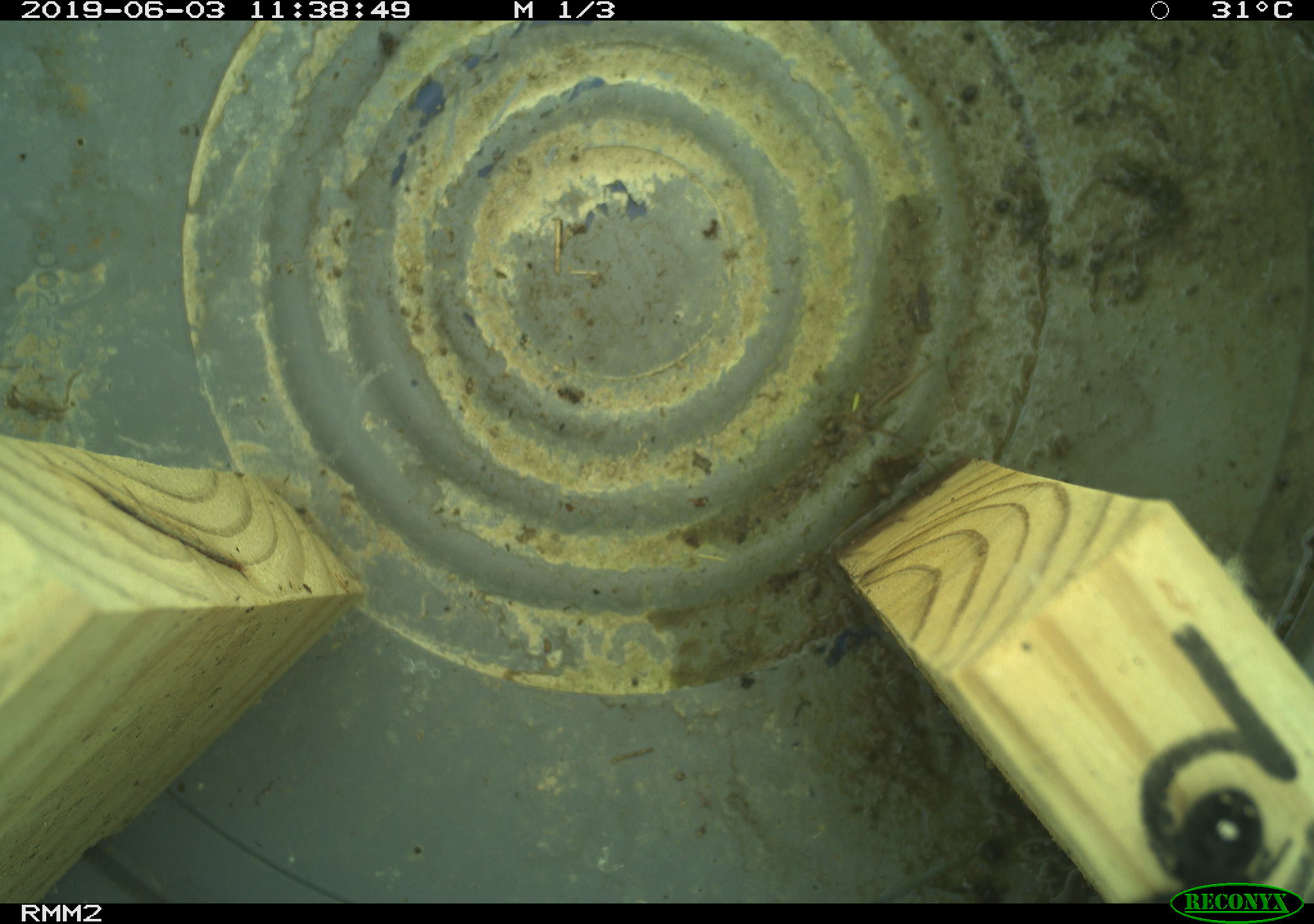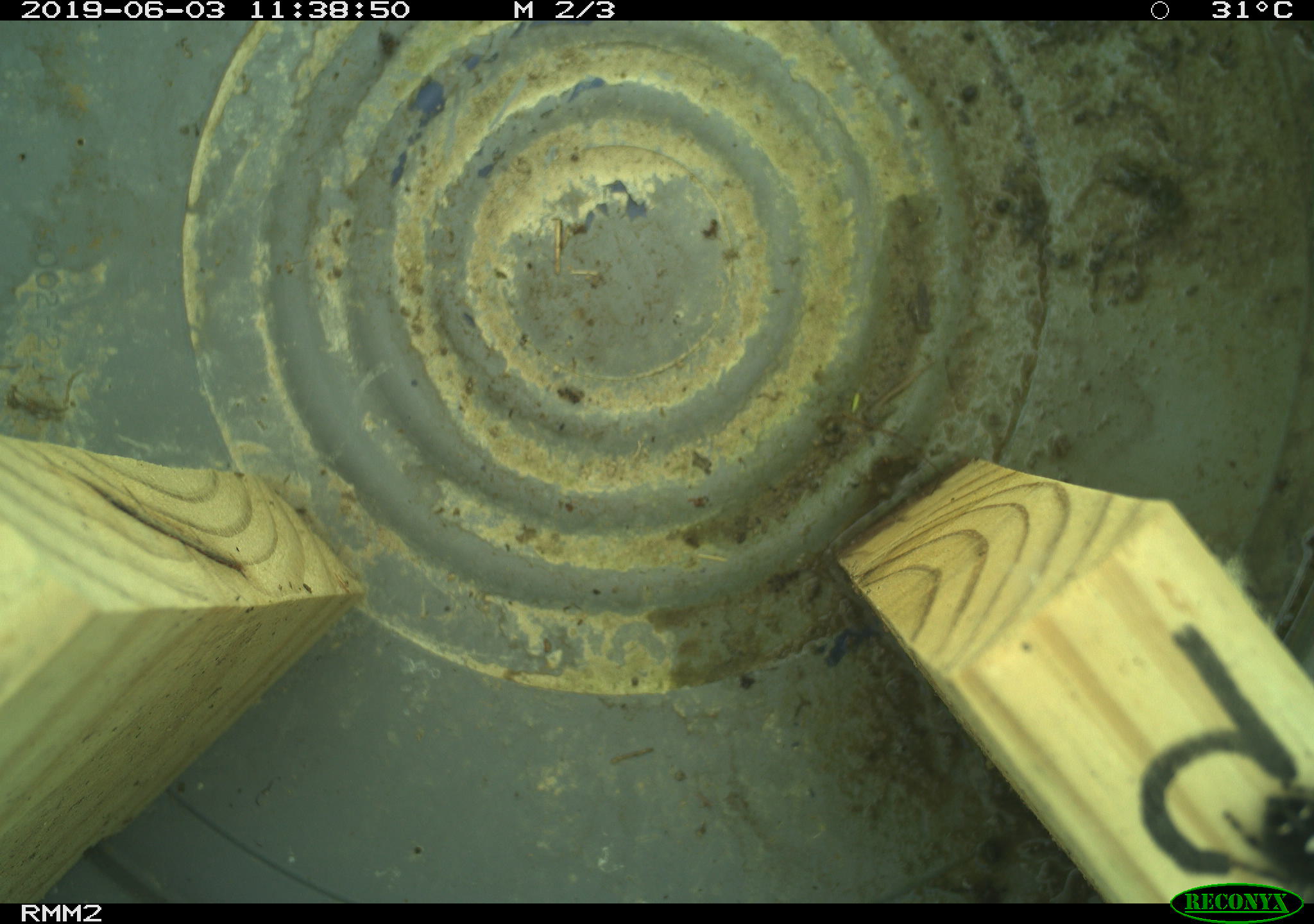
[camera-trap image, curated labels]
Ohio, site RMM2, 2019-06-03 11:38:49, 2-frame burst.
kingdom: Animalia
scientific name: Animalia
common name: animal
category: invertebrate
Invertebrate (animal) (Animalia).